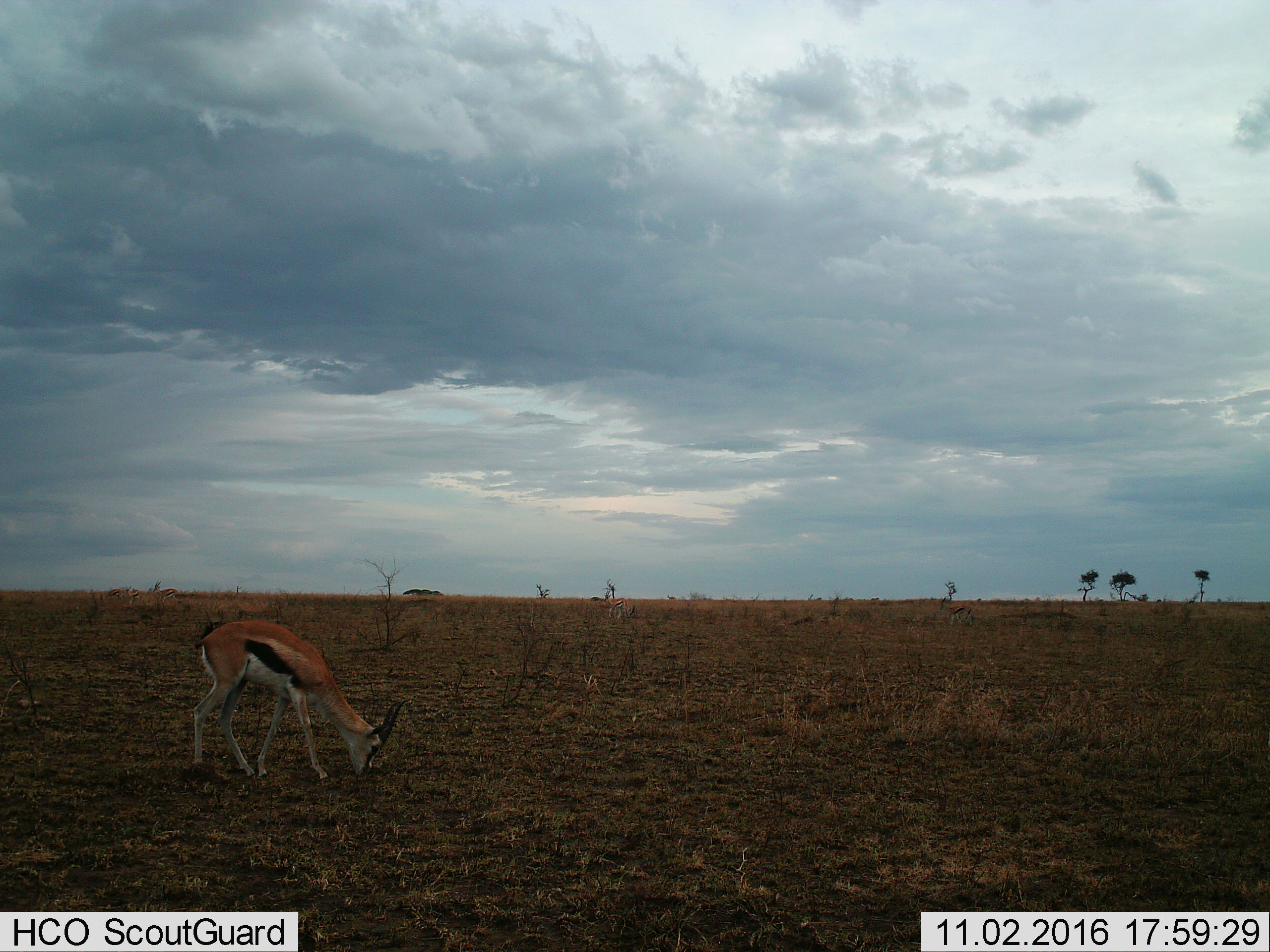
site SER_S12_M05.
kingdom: Animalia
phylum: Chordata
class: Mammalia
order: Artiodactyla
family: Bovidae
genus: Eudorcas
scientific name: Eudorcas thomsonii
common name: thomson's gazelle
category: gazellethomsons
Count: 6.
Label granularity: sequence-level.